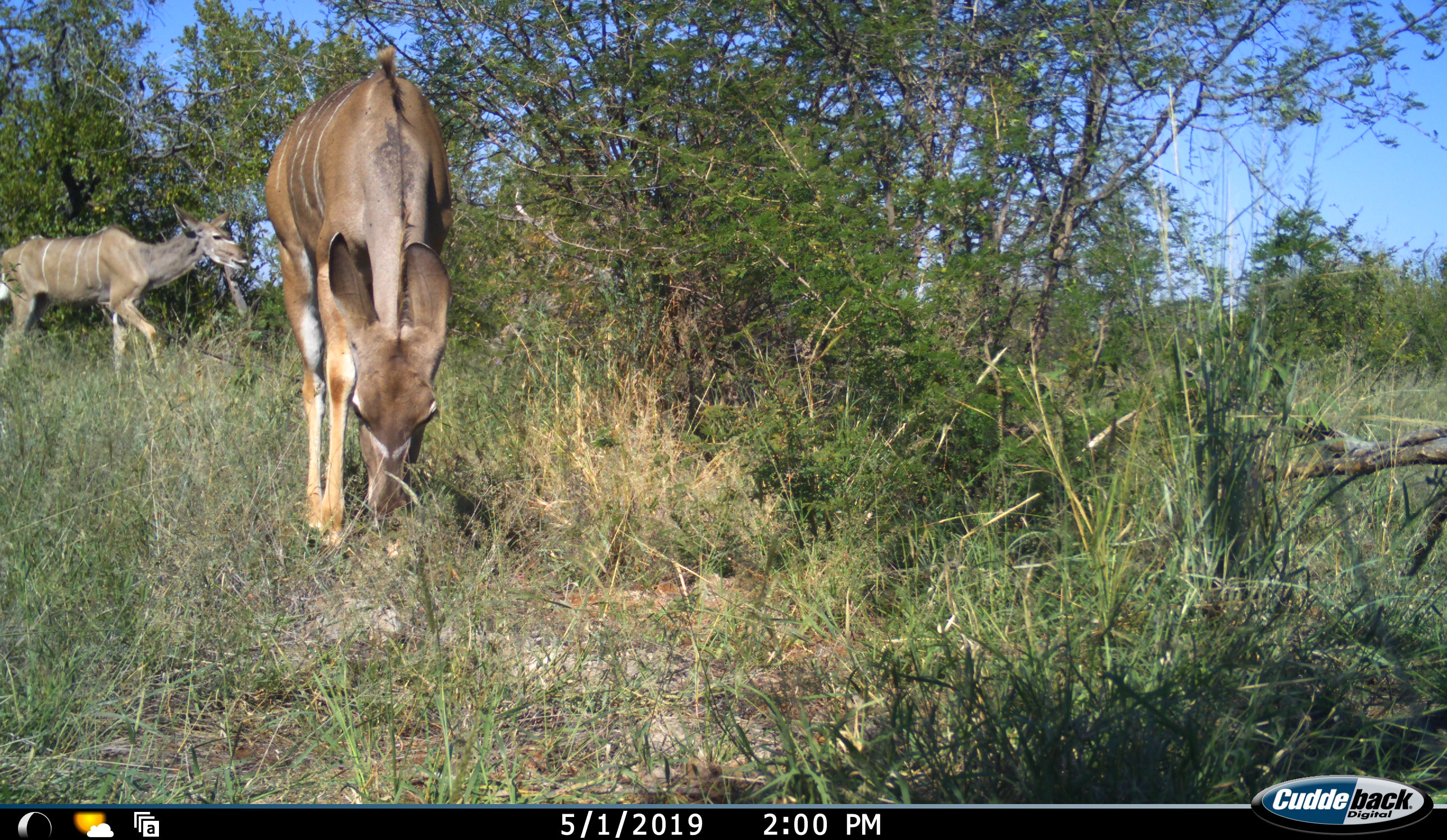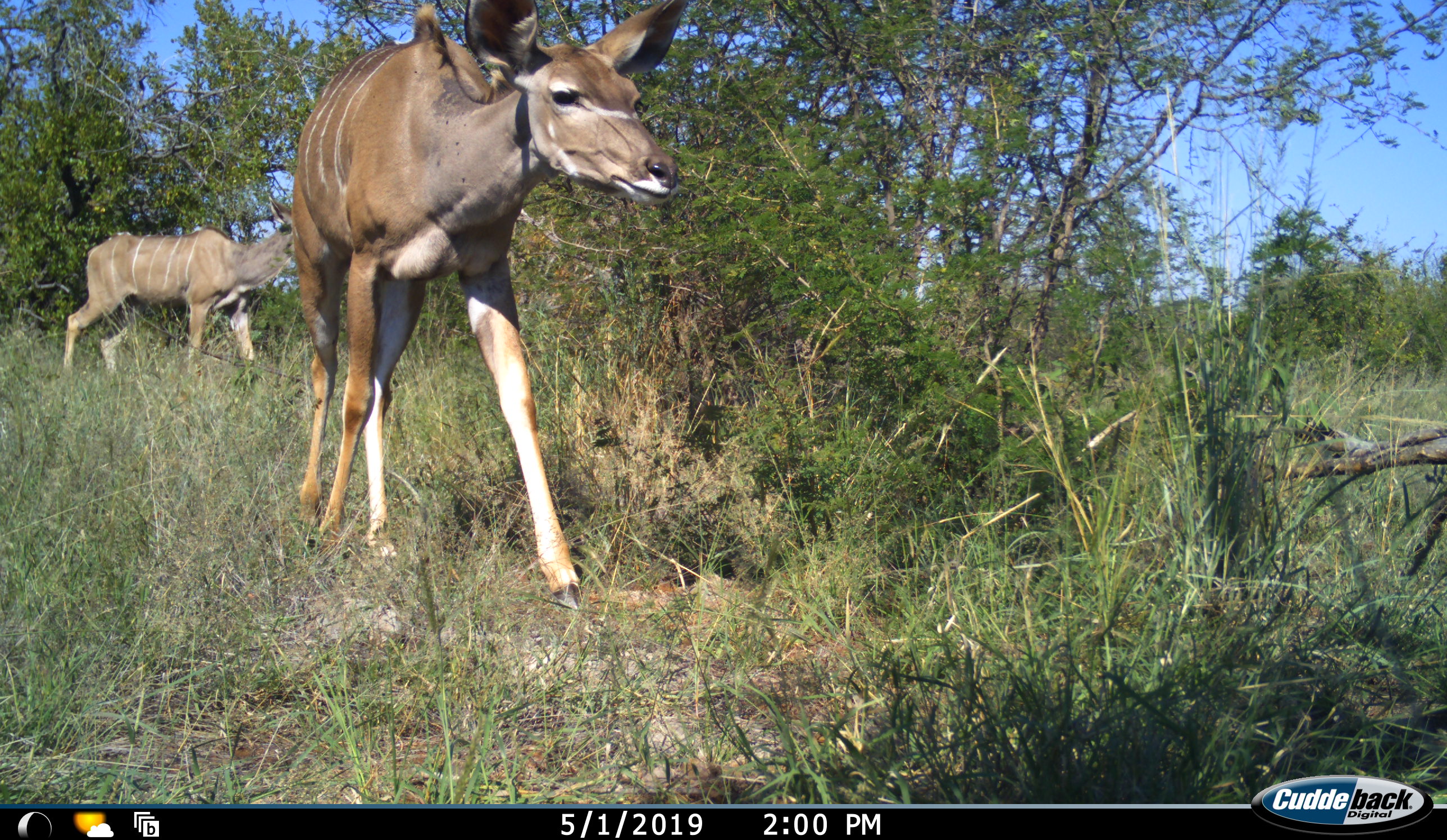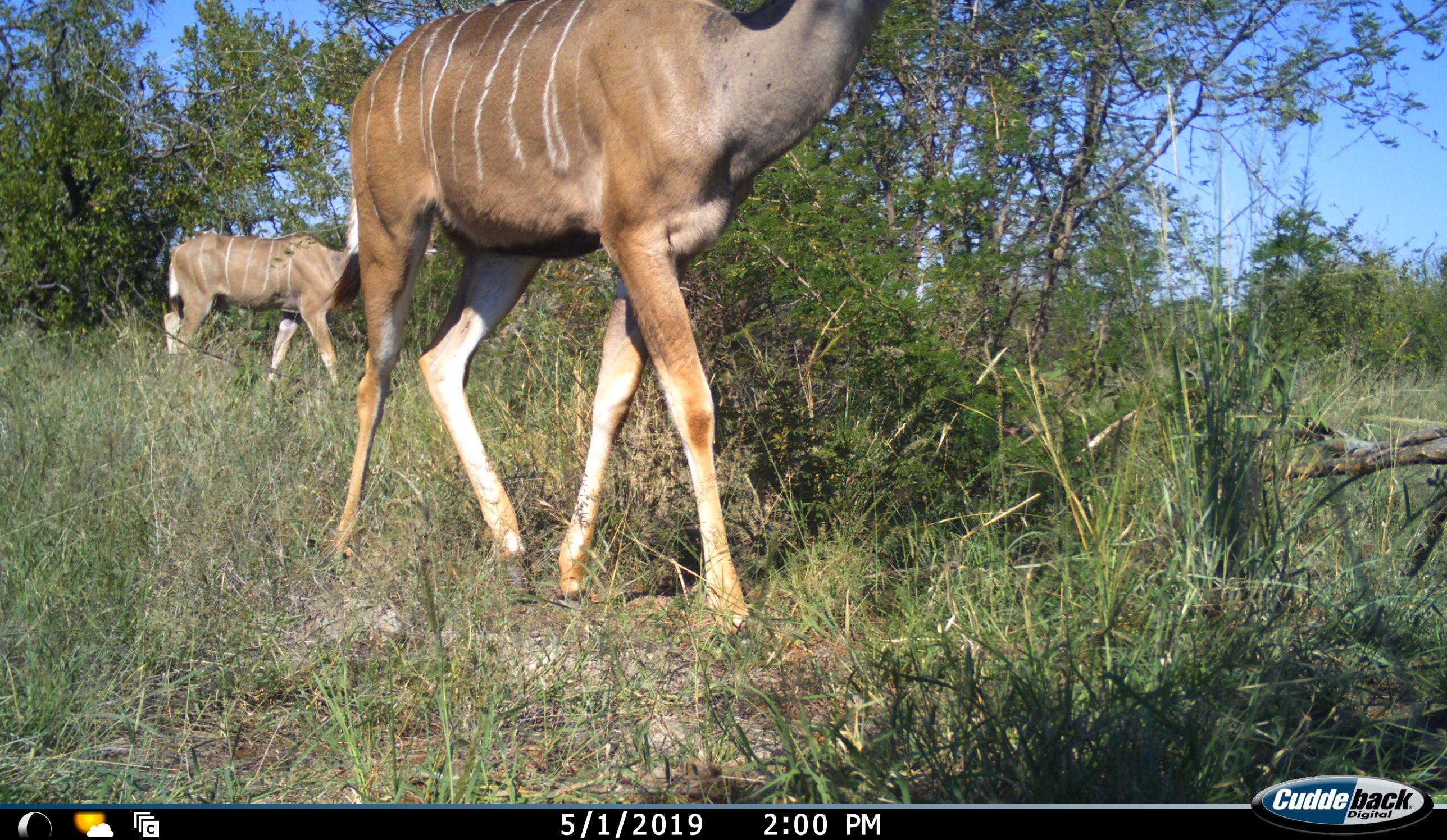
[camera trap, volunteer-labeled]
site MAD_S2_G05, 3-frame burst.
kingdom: Animalia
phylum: Chordata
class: Mammalia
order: Artiodactyla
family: Bovidae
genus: Tragelaphus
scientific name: Tragelaphus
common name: kudu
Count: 2.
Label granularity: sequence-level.